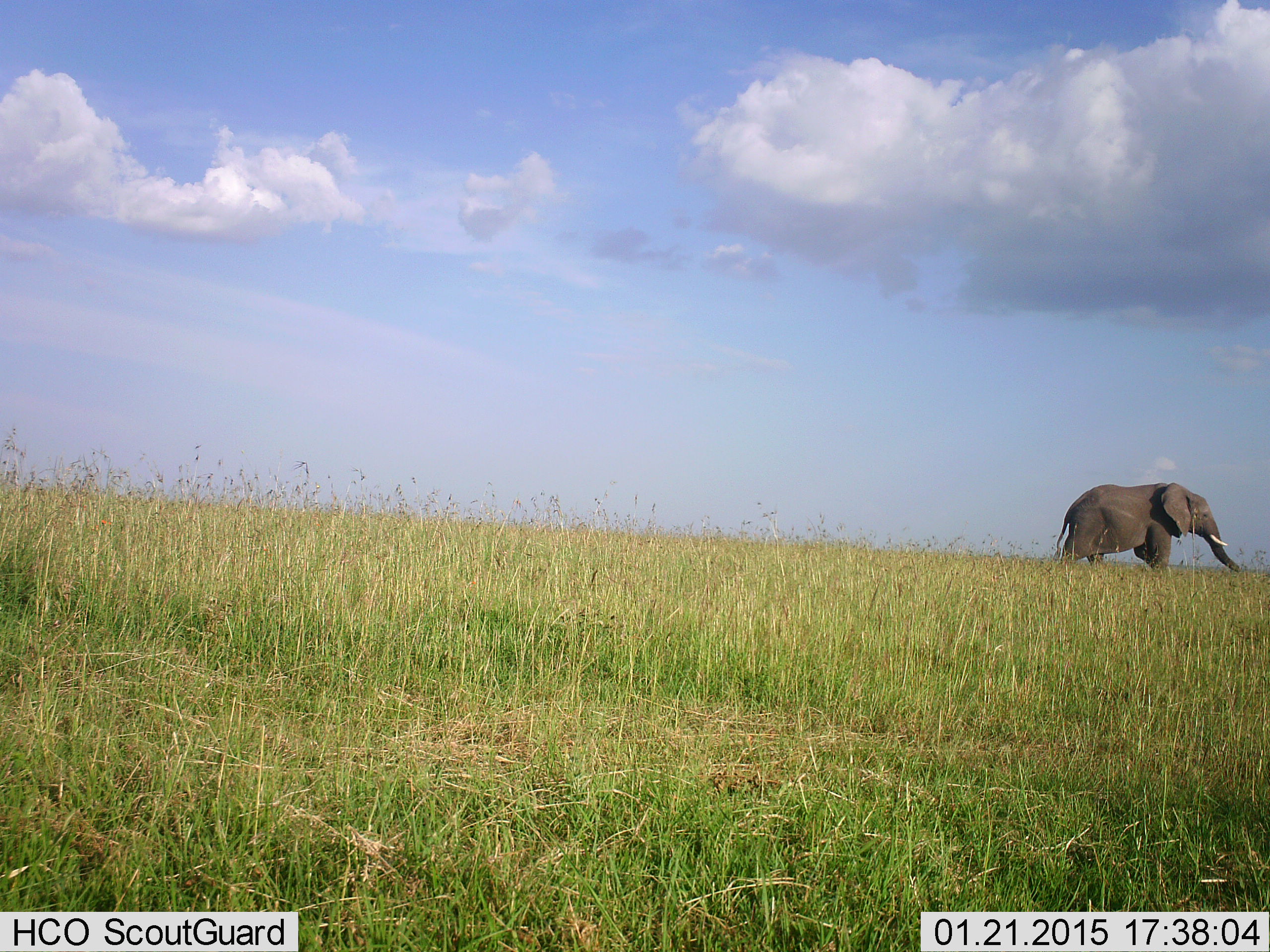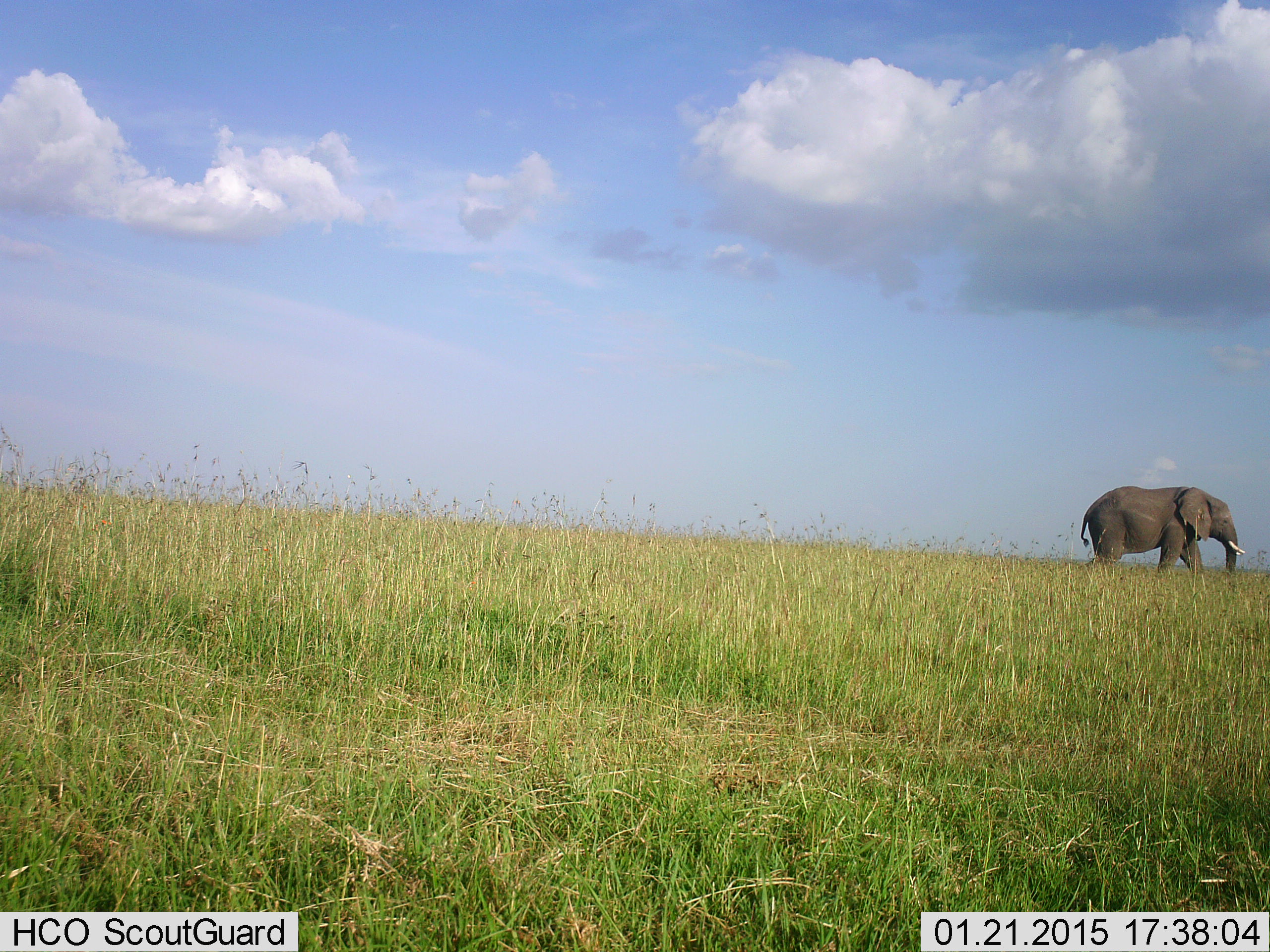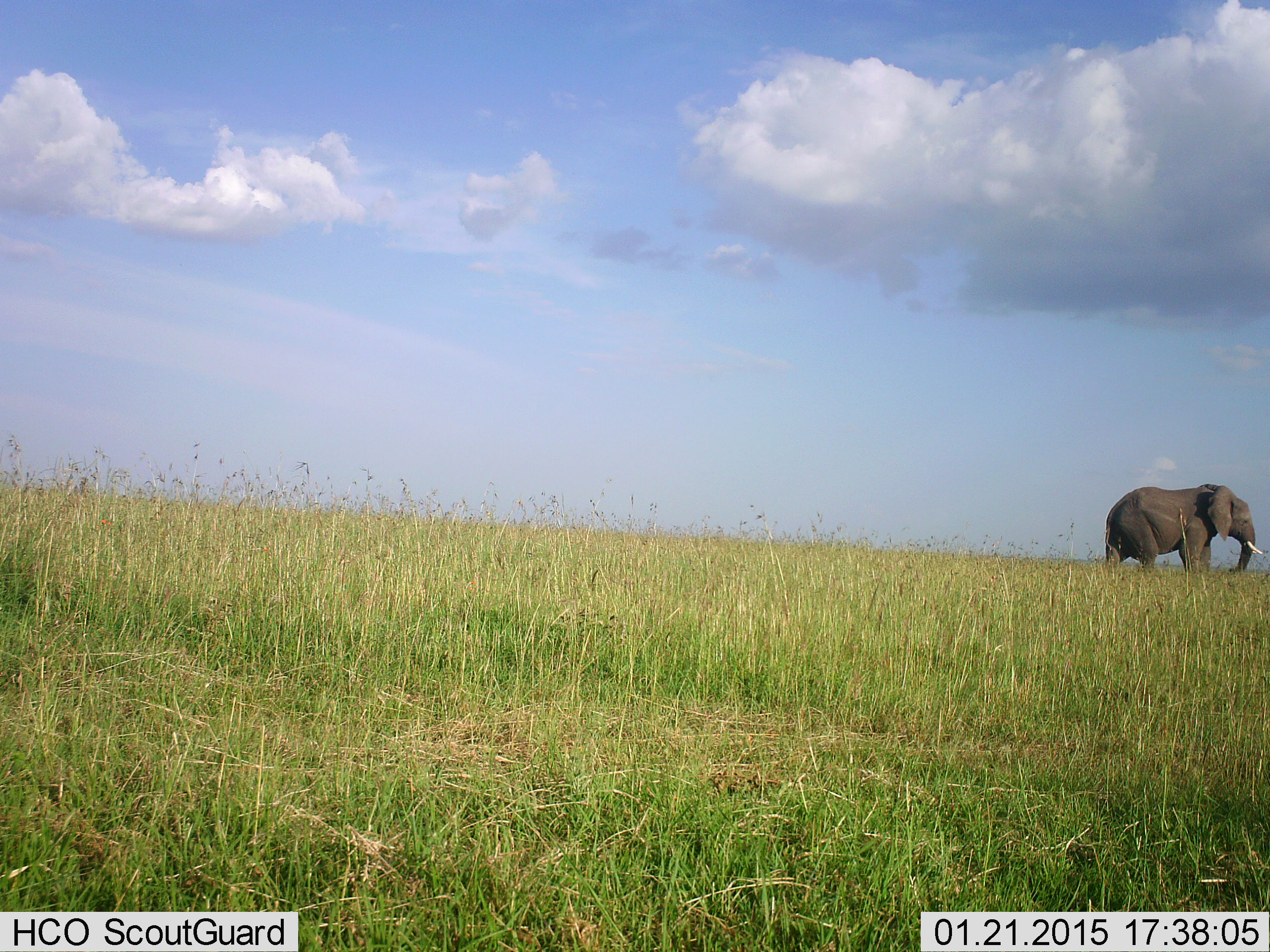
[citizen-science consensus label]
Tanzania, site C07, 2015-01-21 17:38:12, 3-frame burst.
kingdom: Animalia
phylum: Chordata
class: Mammalia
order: Proboscidea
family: Elephantidae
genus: Loxodonta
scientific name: Loxodonta africana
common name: african bush elephant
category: elephant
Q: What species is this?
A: Elephant (african bush elephant) (Loxodonta africana).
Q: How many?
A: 1.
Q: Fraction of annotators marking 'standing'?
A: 0%.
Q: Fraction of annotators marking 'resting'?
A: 0%.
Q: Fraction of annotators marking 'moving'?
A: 100%.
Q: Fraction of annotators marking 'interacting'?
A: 0%.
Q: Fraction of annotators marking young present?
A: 0%.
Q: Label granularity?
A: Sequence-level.